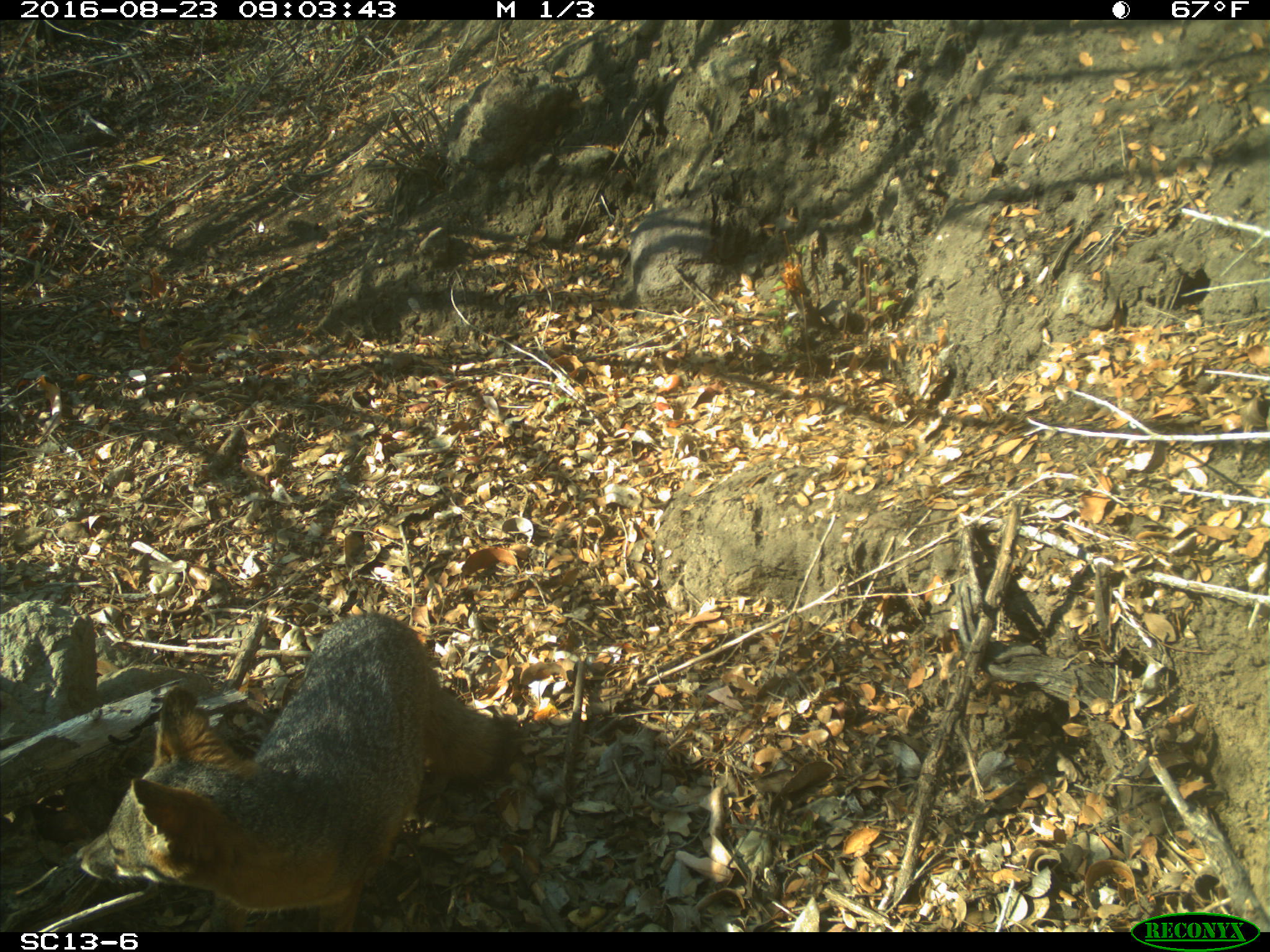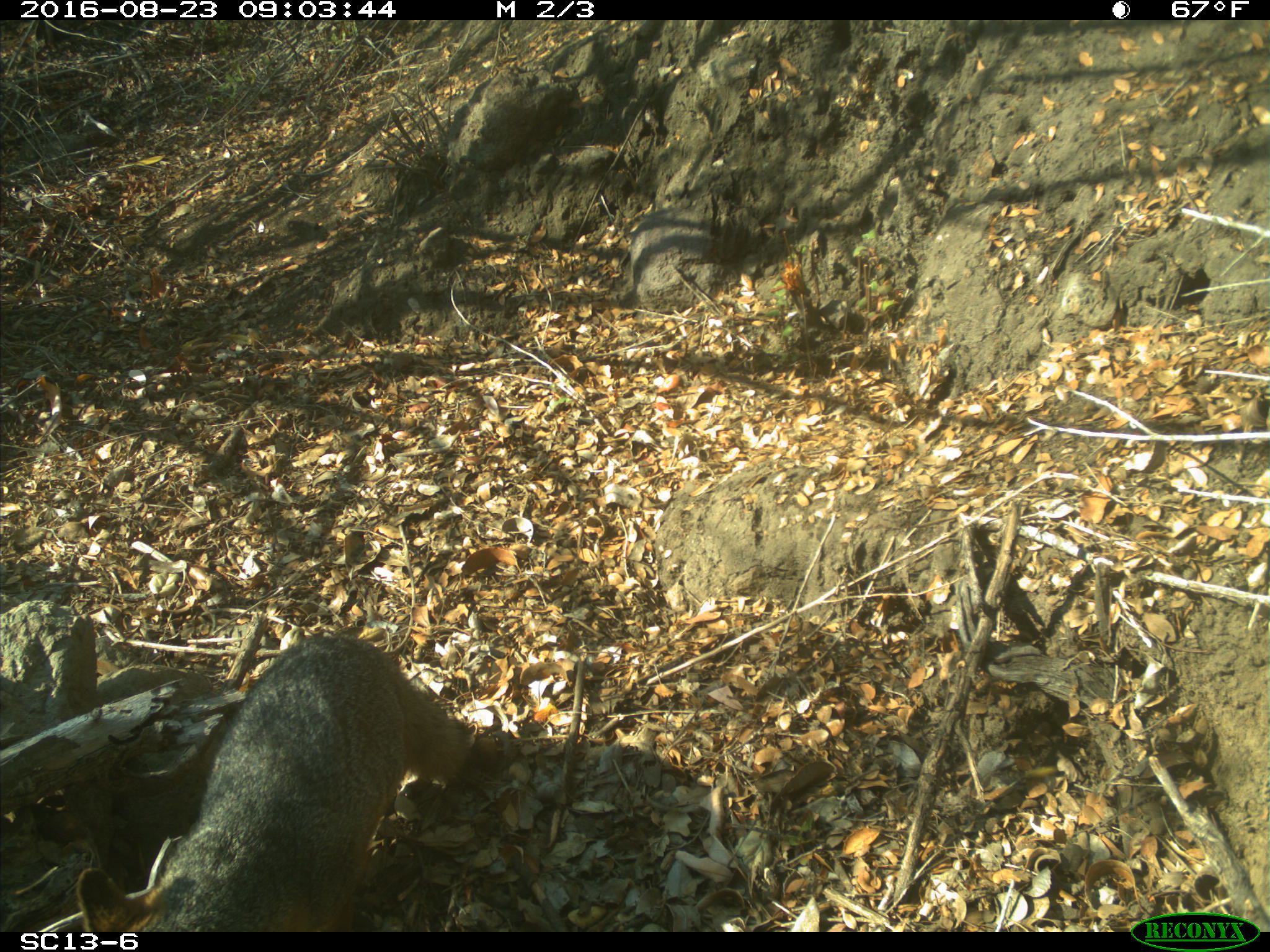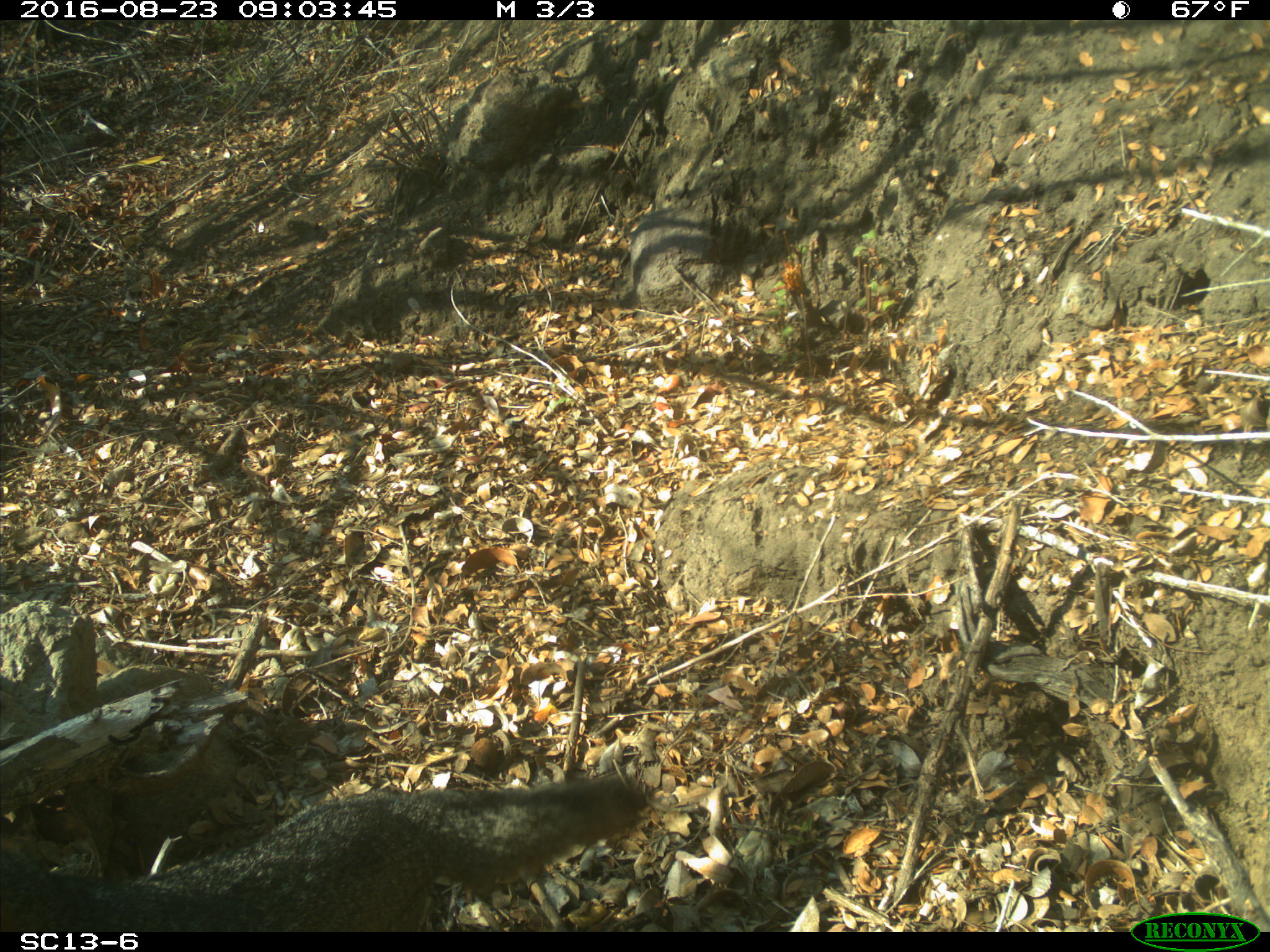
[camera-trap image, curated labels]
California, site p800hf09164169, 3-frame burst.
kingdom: Animalia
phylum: Chordata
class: Mammalia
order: Carnivora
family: Canidae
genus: Urocyon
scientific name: Urocyon littoralis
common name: island fox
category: fox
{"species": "fox (island fox) (Urocyon littoralis)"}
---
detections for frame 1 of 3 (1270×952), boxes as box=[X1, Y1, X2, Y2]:
fox: box=[73, 612, 500, 929]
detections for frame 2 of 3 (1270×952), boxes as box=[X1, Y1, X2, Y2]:
fox: box=[76, 635, 469, 932]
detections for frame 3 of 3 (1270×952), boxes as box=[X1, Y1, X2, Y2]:
fox: box=[0, 775, 647, 933]